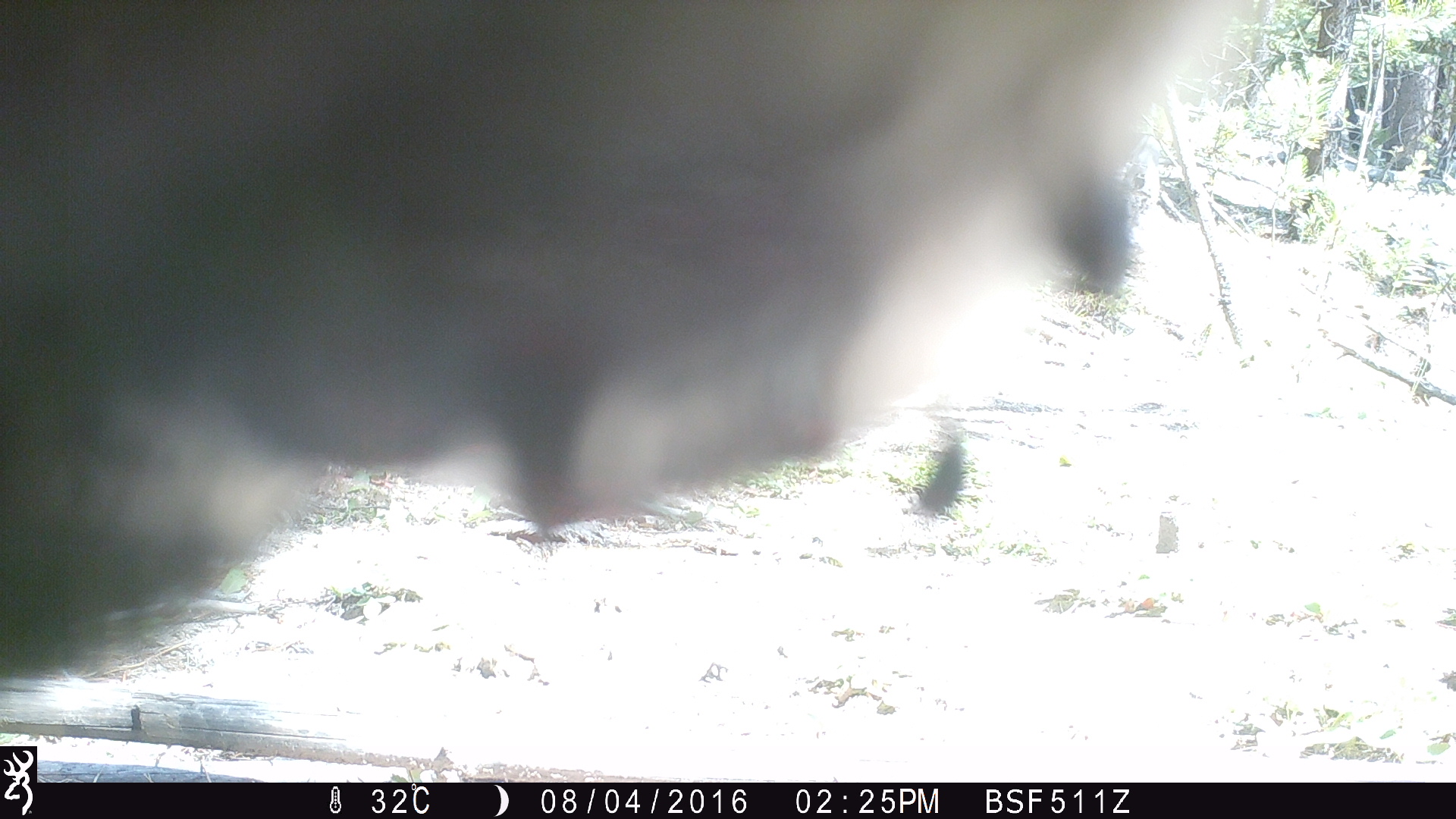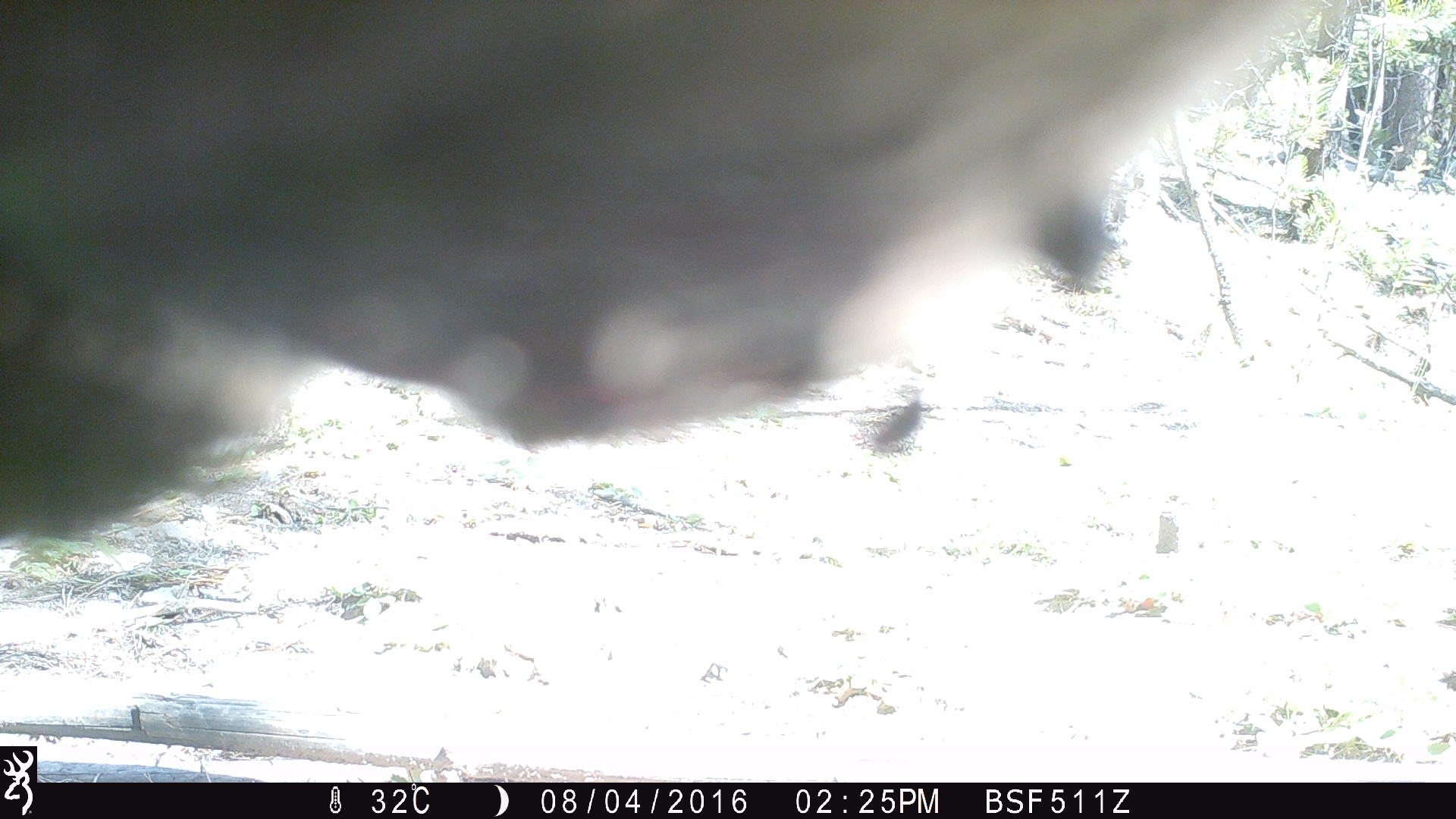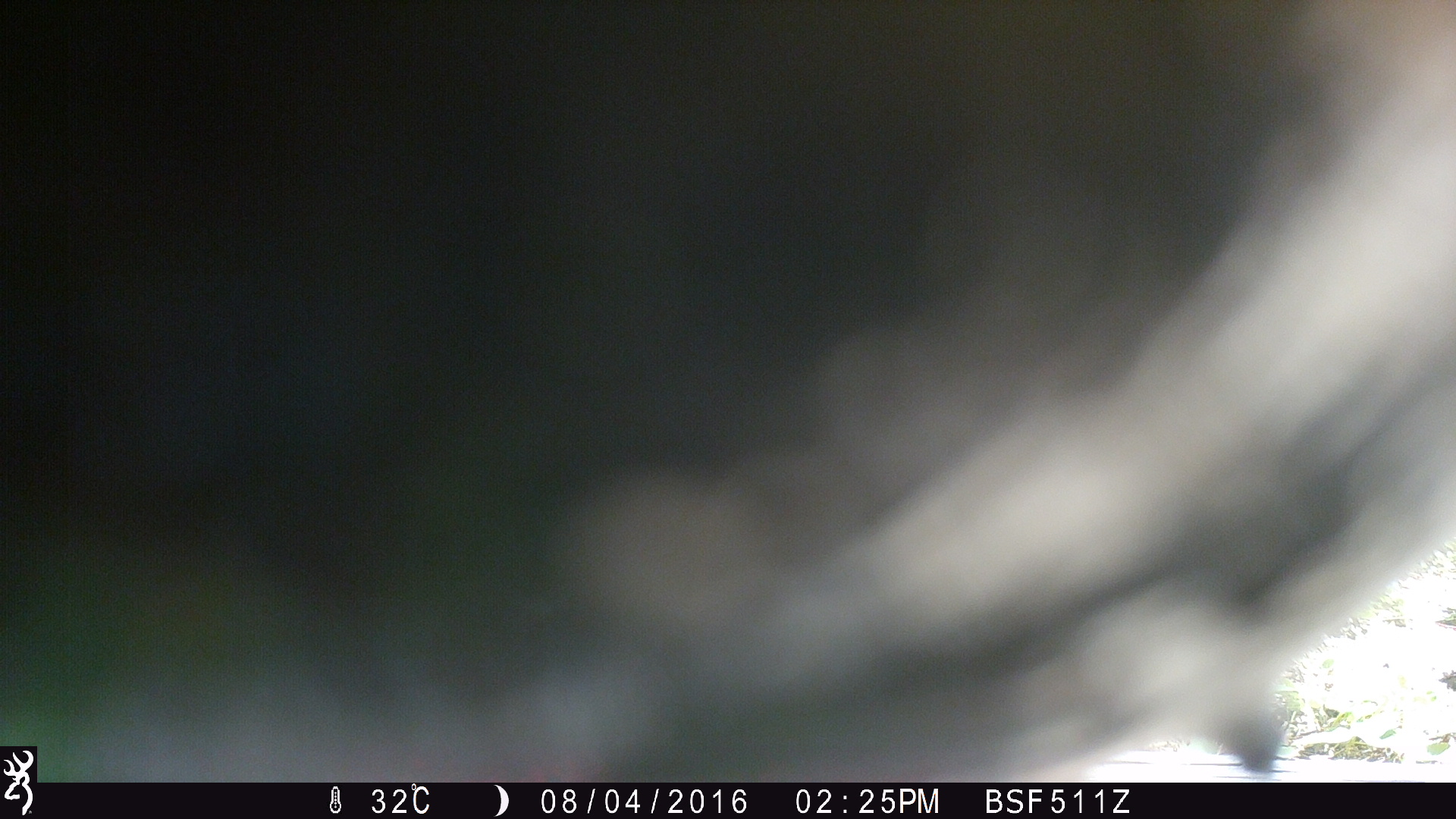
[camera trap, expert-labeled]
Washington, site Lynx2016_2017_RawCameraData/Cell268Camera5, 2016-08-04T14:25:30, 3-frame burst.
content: unidentified animal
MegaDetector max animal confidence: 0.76